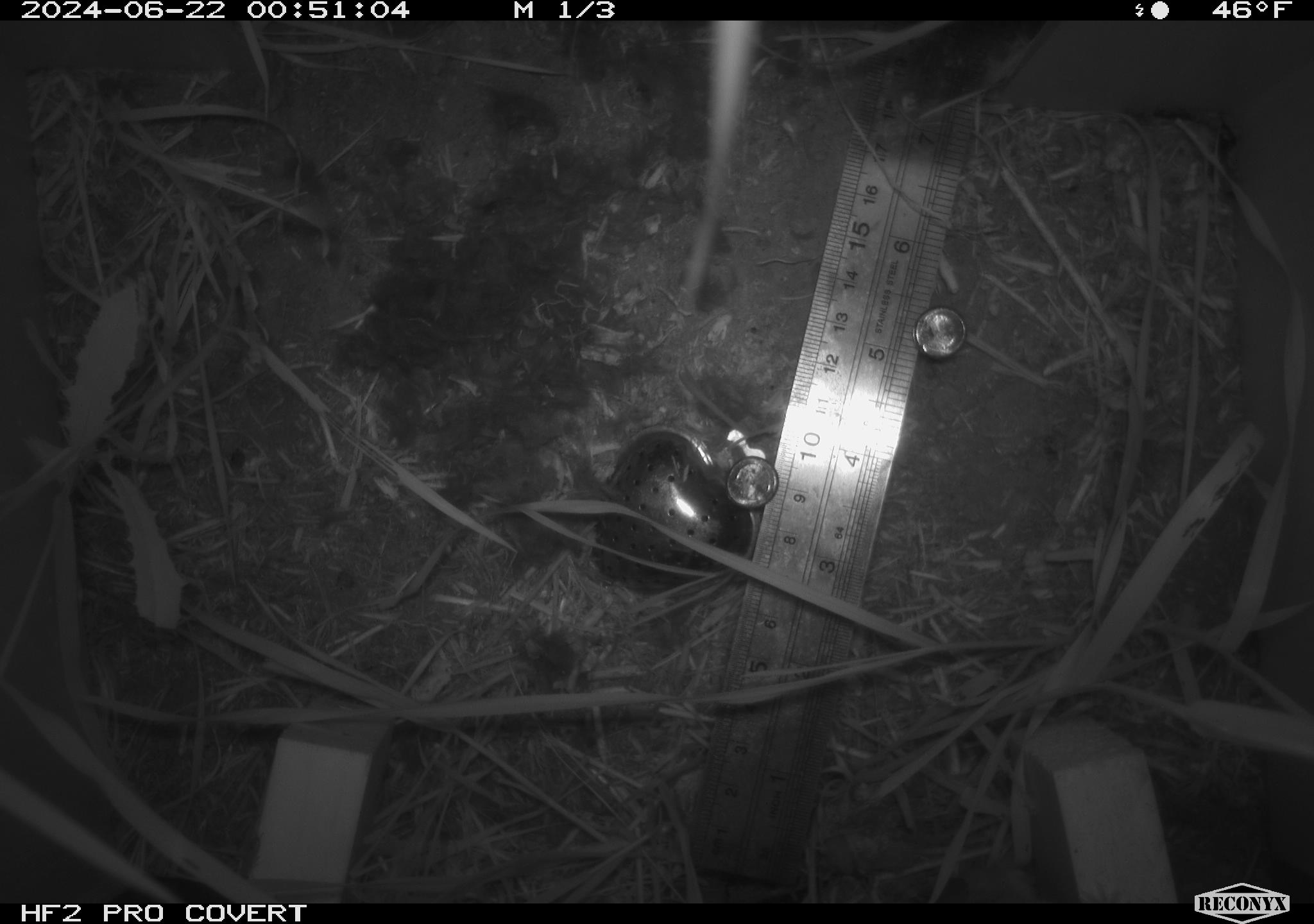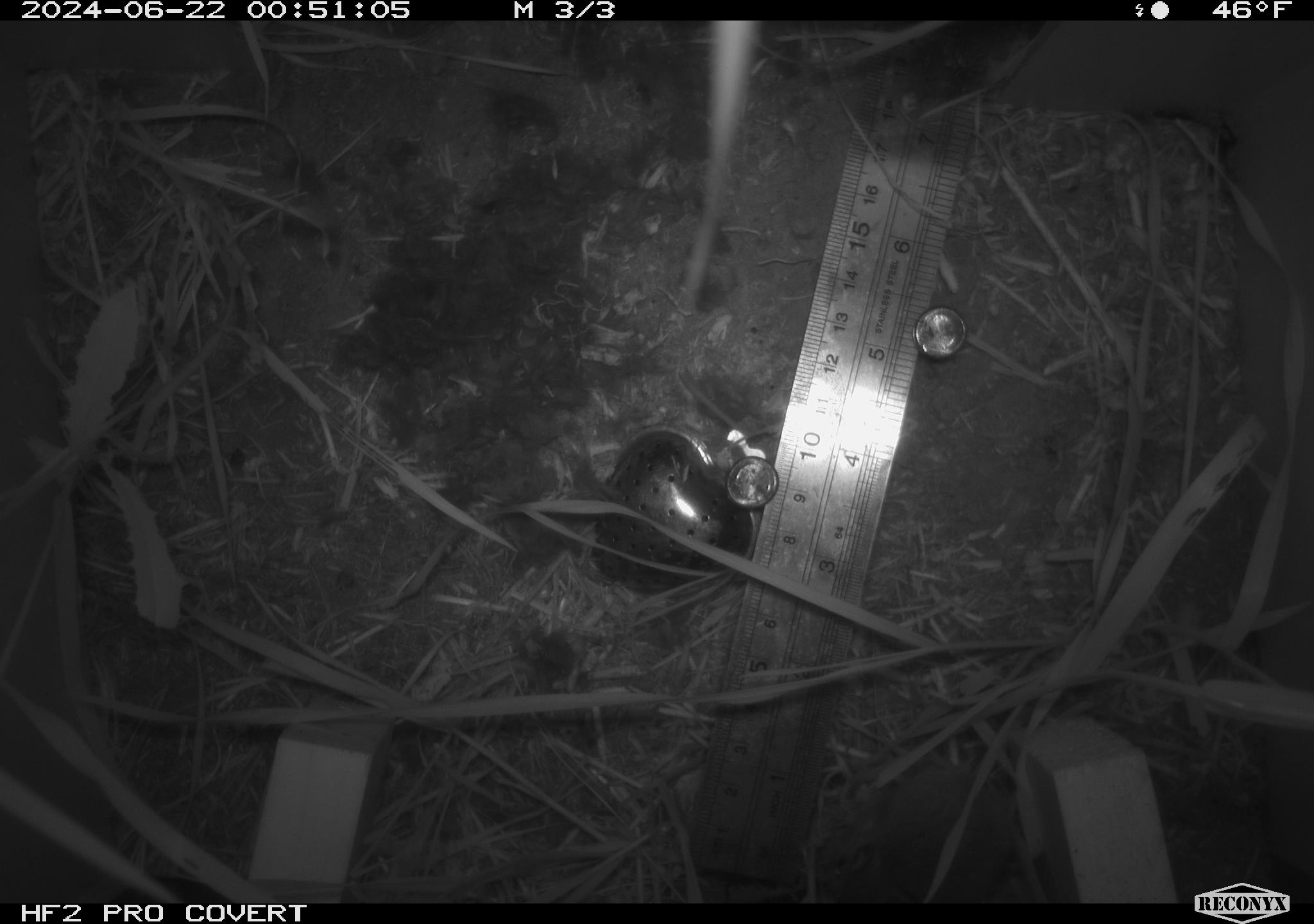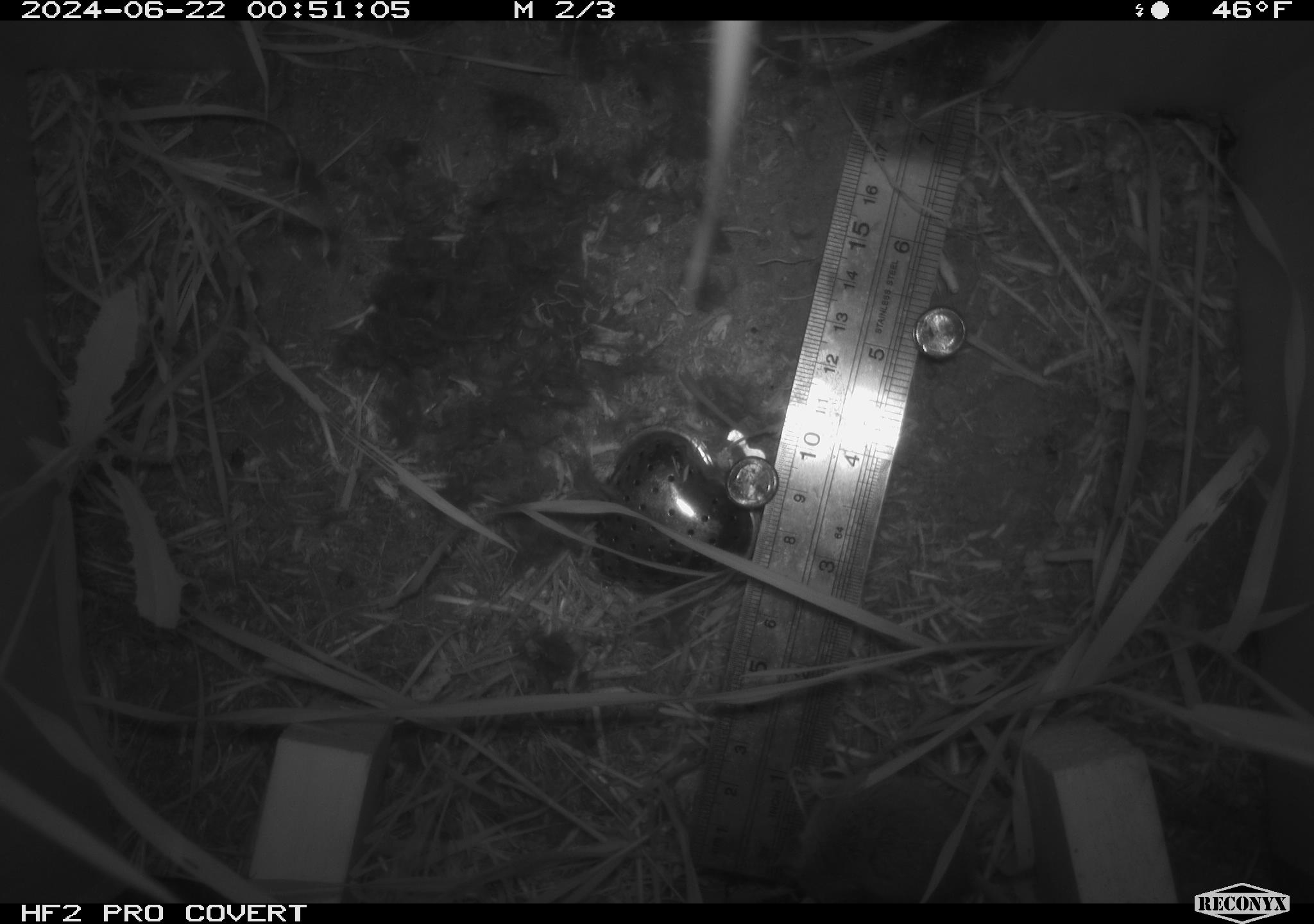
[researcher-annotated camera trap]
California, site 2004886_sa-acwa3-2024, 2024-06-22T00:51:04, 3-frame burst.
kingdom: Animalia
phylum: Chordata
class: Mammalia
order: Rodentia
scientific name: Rodentia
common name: mouse species